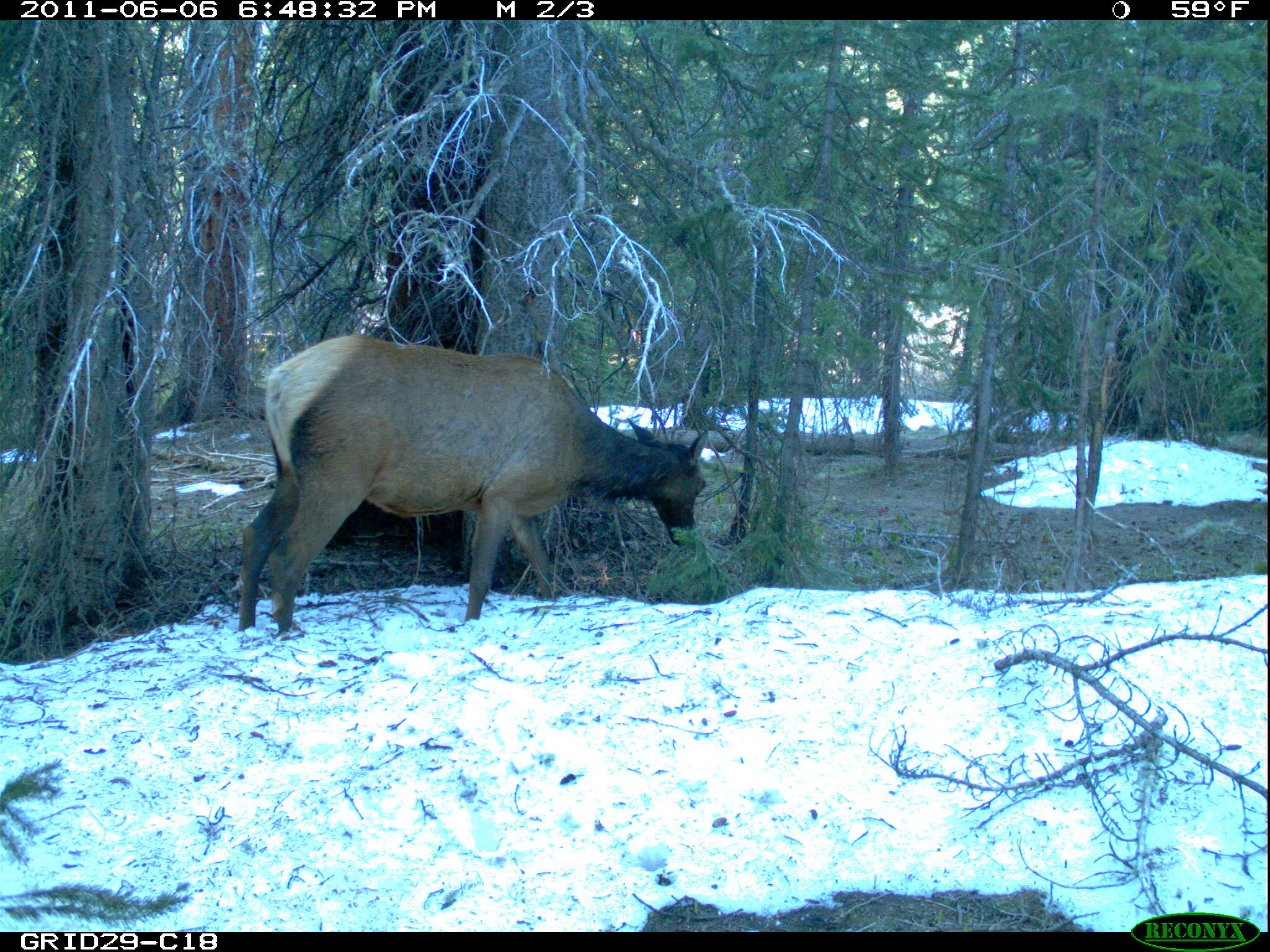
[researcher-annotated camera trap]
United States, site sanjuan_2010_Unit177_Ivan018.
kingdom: Animalia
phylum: Chordata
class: Mammalia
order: Artiodactyla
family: Cervidae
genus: Cervus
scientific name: Cervus elaphus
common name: red deer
Cervus elaphus (red deer).